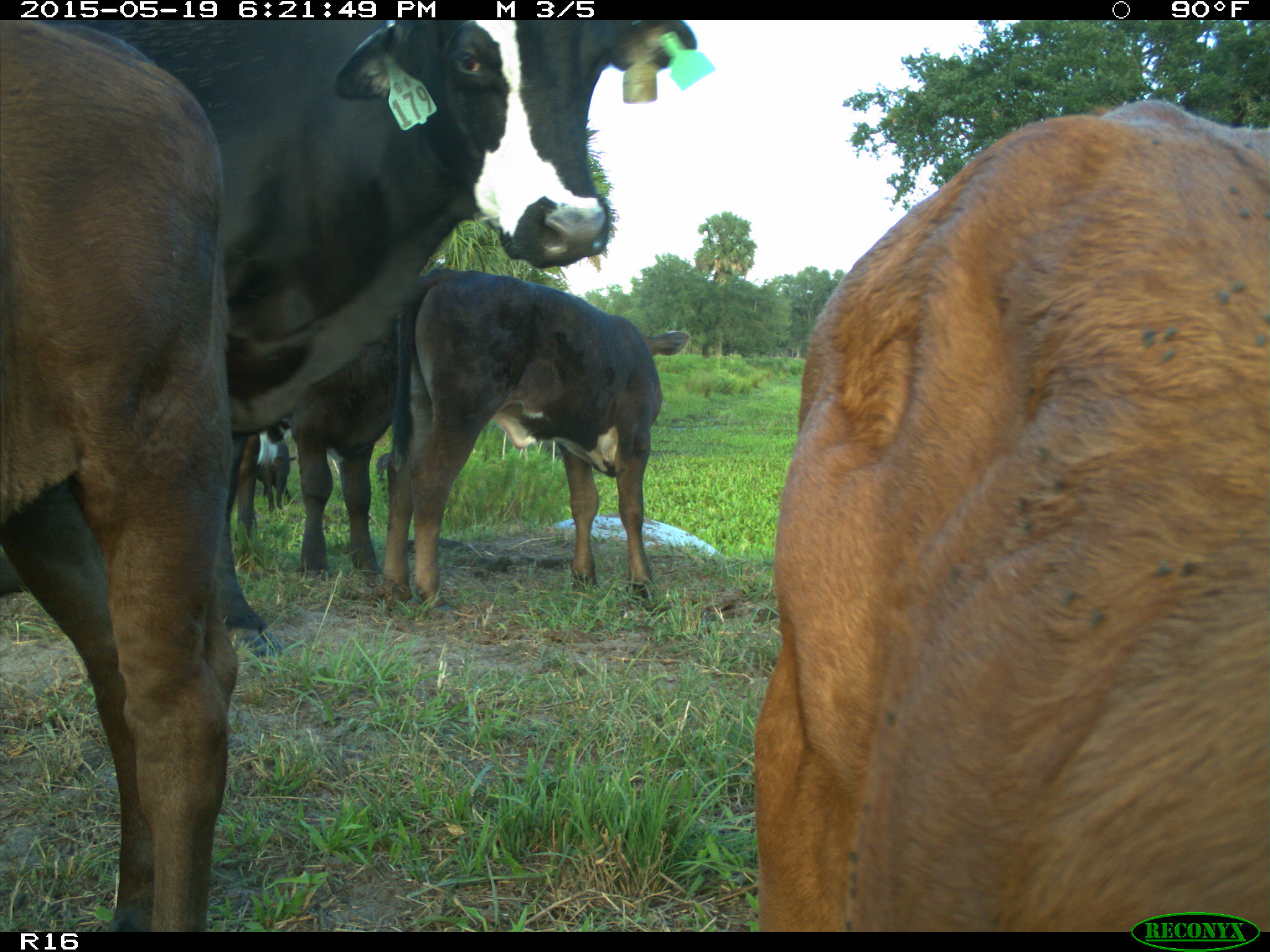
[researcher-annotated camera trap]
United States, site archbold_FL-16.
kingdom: Animalia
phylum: Chordata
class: Mammalia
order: Artiodactyla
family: Bovidae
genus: Bos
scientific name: Bos taurus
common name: domestic cow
Bos taurus (domestic cow).